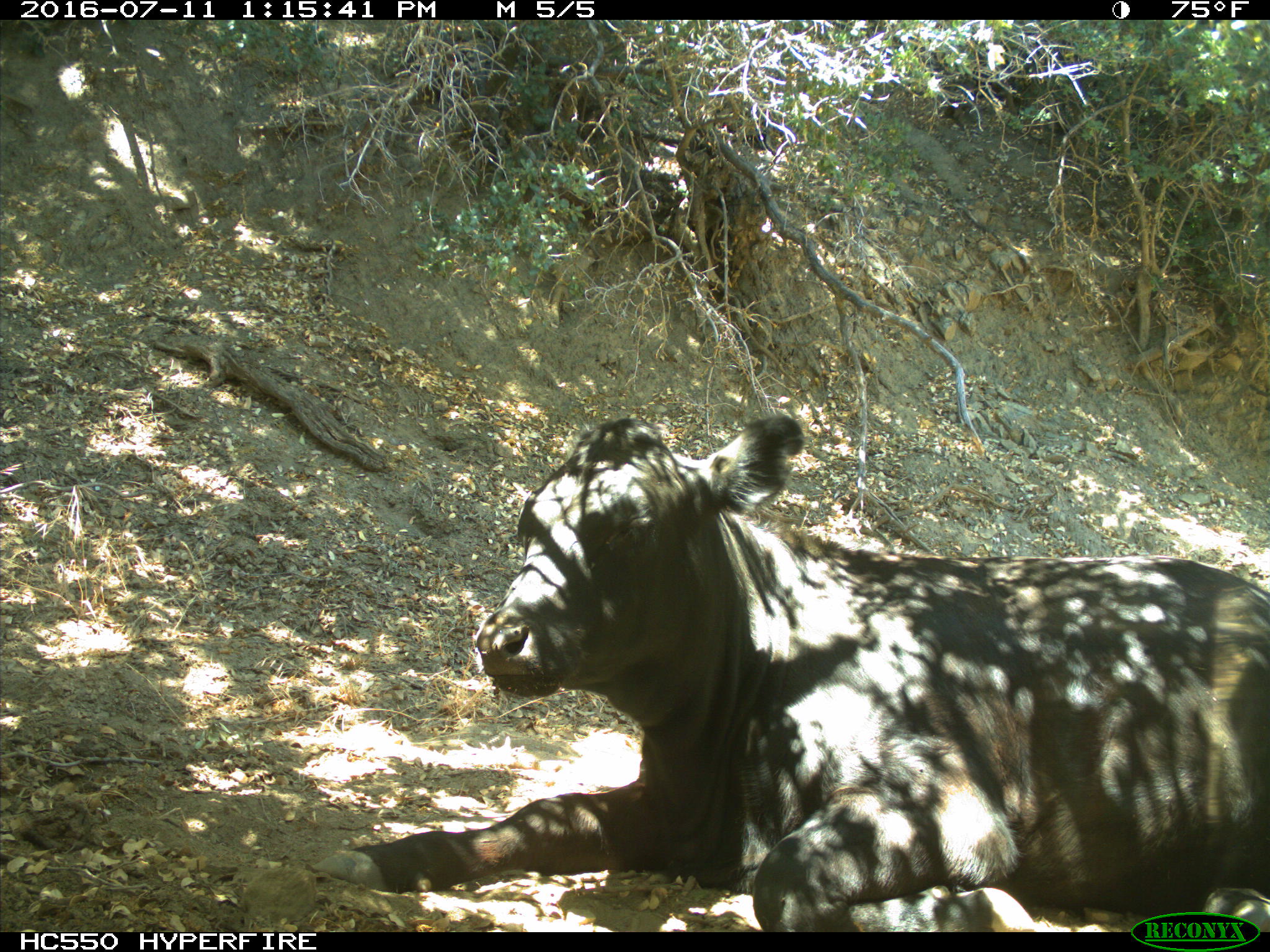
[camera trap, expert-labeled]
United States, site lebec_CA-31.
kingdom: Animalia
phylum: Chordata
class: Mammalia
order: Artiodactyla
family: Bovidae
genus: Bos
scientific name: Bos taurus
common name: domestic cow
Bos taurus (domestic cow).